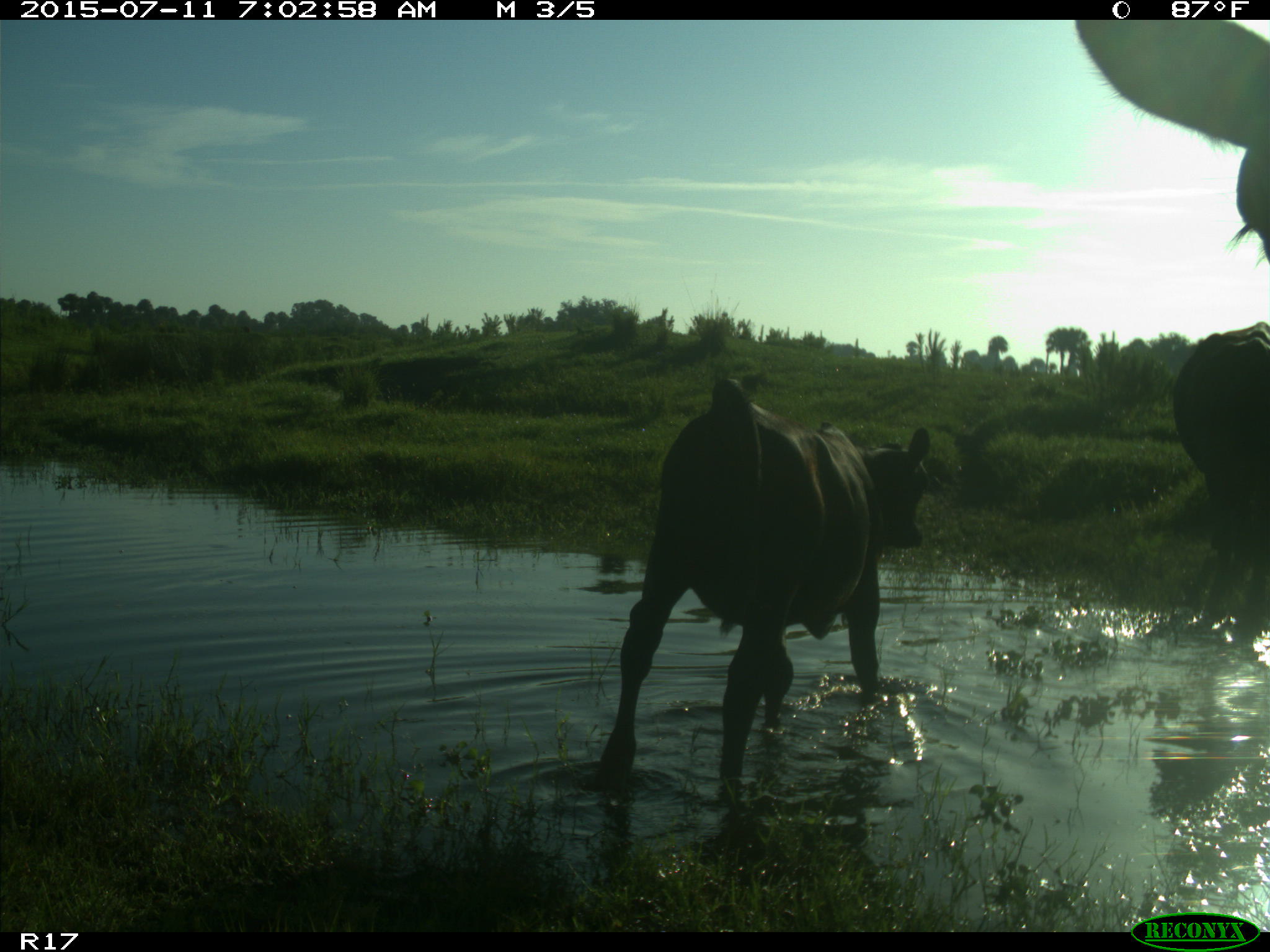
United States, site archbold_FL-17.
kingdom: Animalia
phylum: Chordata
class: Mammalia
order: Artiodactyla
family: Bovidae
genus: Bos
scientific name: Bos taurus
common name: domestic cow